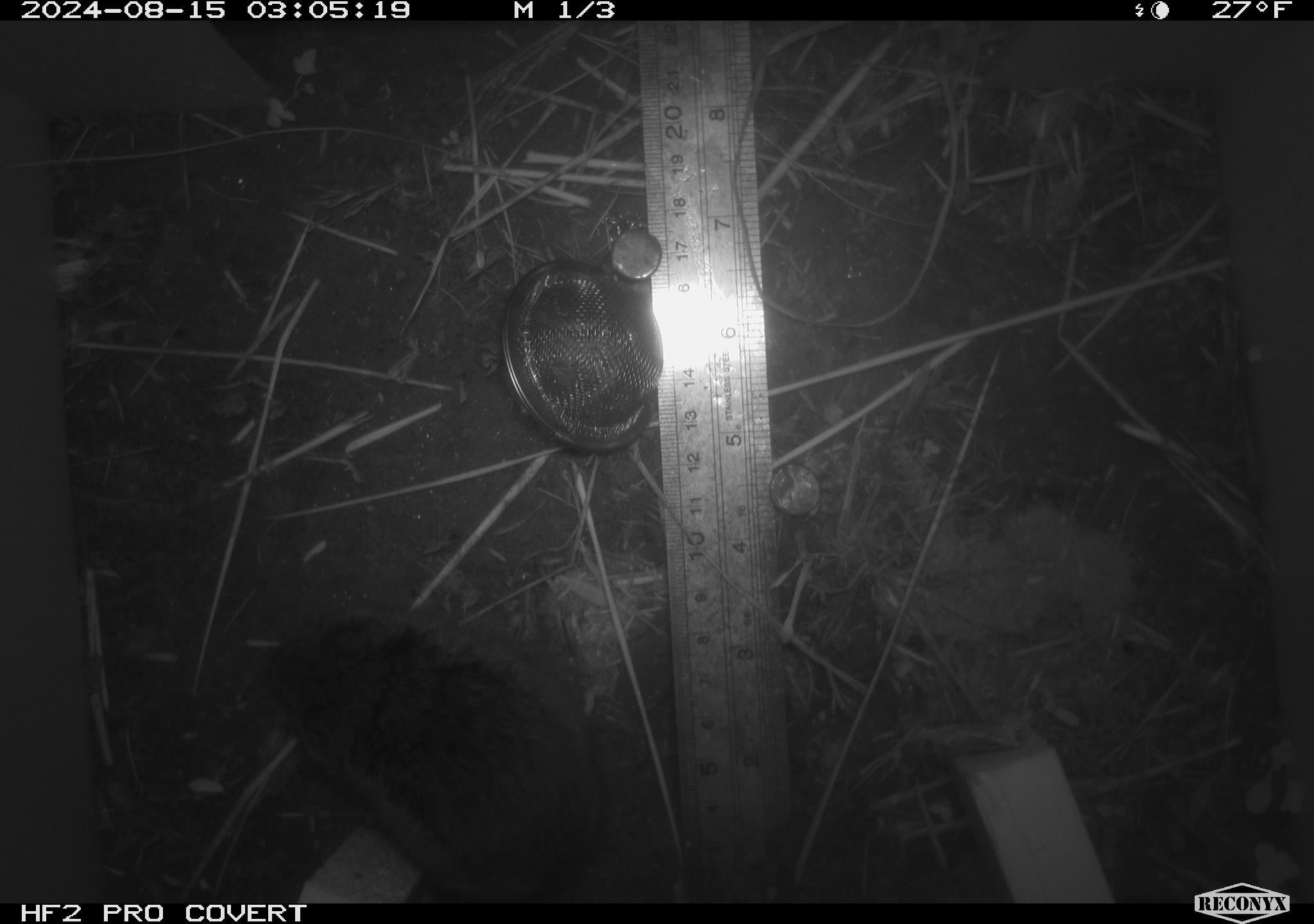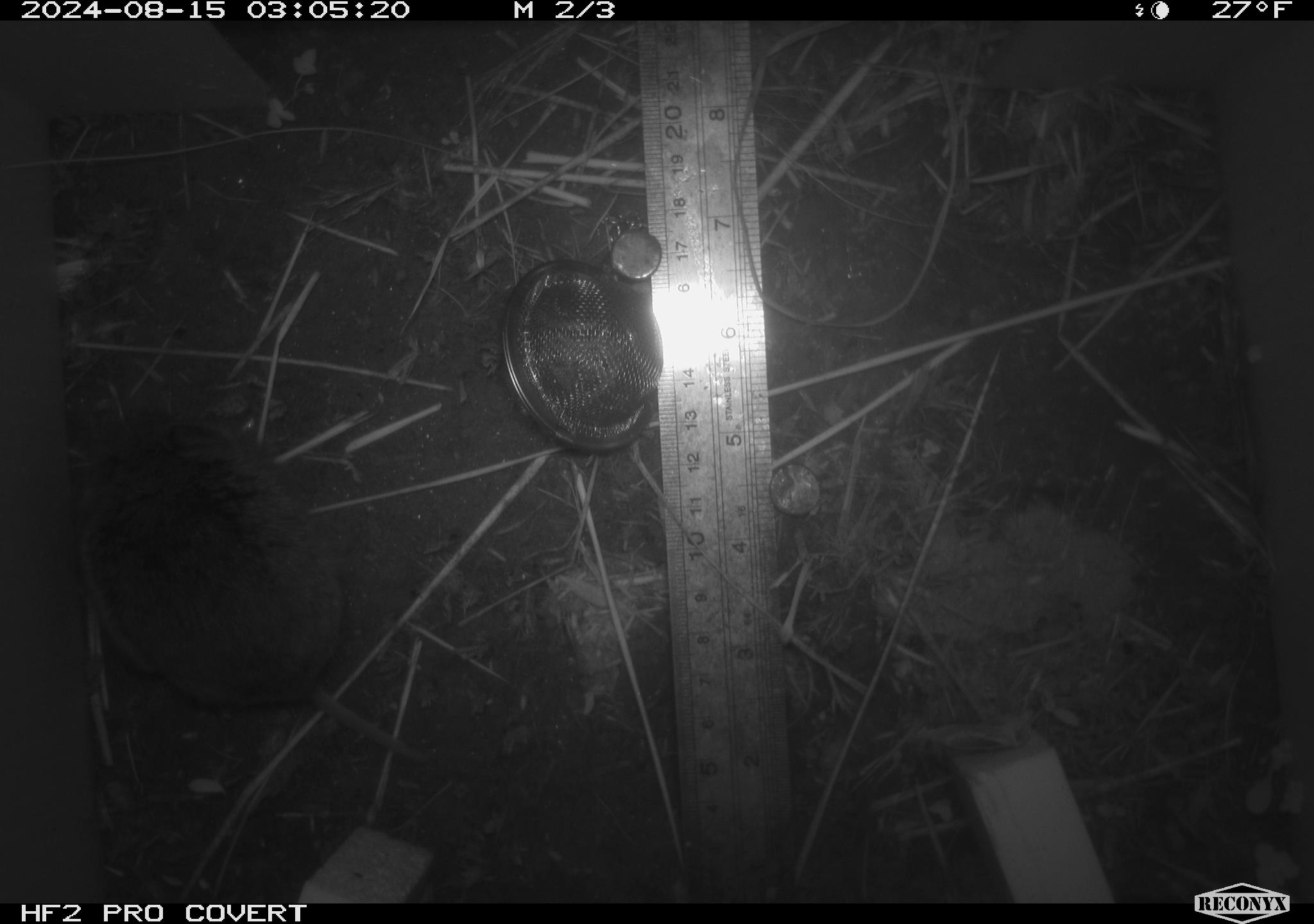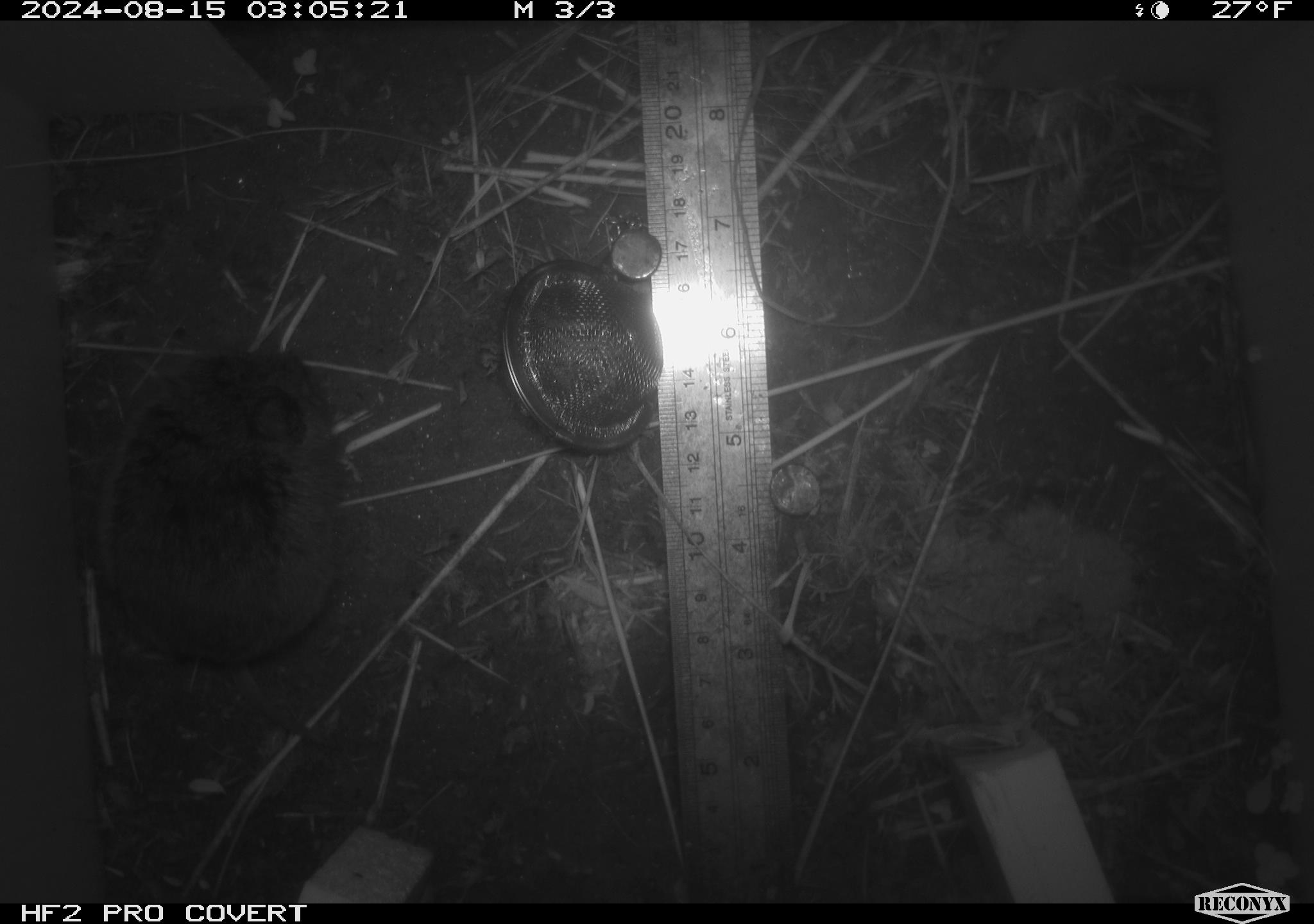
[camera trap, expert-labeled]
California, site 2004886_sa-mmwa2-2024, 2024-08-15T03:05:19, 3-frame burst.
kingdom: Animalia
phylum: Chordata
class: Mammalia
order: Rodentia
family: Cricetidae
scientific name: Arvicolinae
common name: voles, lemmings, and muskrats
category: arvicolinae subfamily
Arvicolinae subfamily (voles, lemmings, and muskrats) (Arvicolinae).